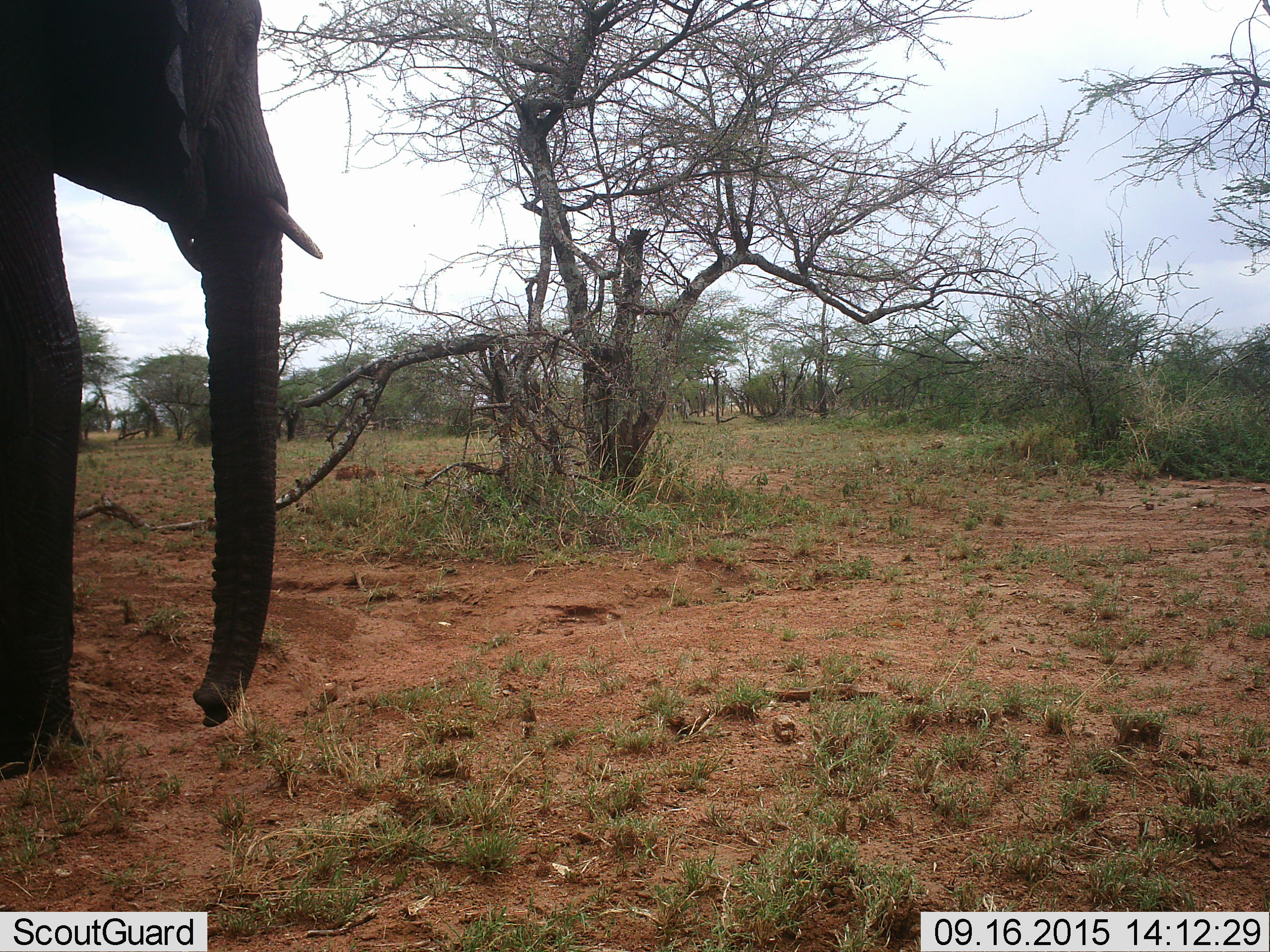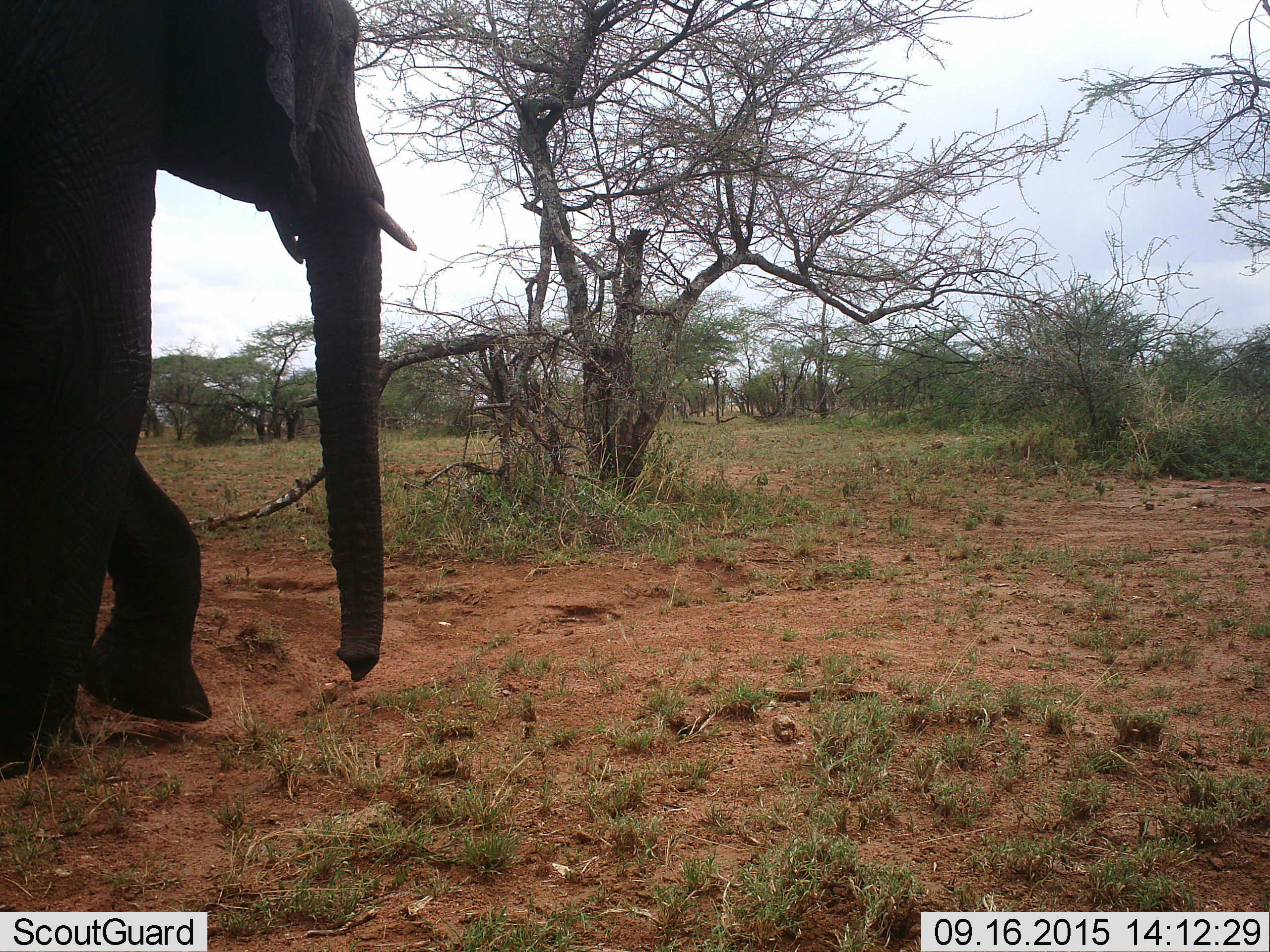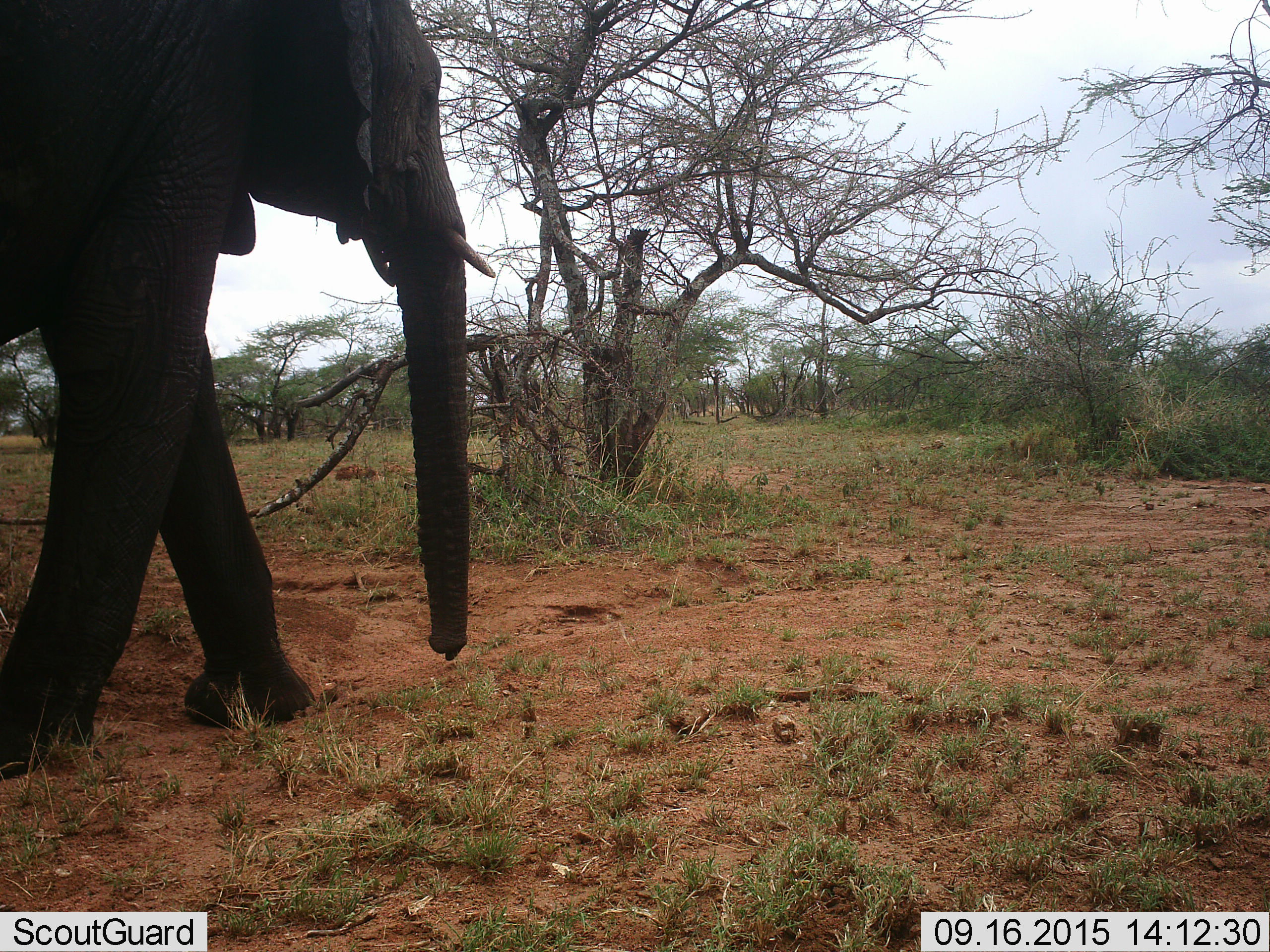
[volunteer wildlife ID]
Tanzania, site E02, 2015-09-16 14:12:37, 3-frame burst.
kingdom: Animalia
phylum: Chordata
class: Mammalia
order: Proboscidea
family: Elephantidae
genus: Loxodonta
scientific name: Loxodonta africana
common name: african bush elephant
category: elephant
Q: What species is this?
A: Elephant (african bush elephant) (Loxodonta africana).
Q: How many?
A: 1.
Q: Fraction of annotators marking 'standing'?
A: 12%.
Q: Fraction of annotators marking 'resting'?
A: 0%.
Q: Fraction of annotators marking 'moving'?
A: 88%.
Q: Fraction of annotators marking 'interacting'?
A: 0%.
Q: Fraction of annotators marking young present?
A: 0%.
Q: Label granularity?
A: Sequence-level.